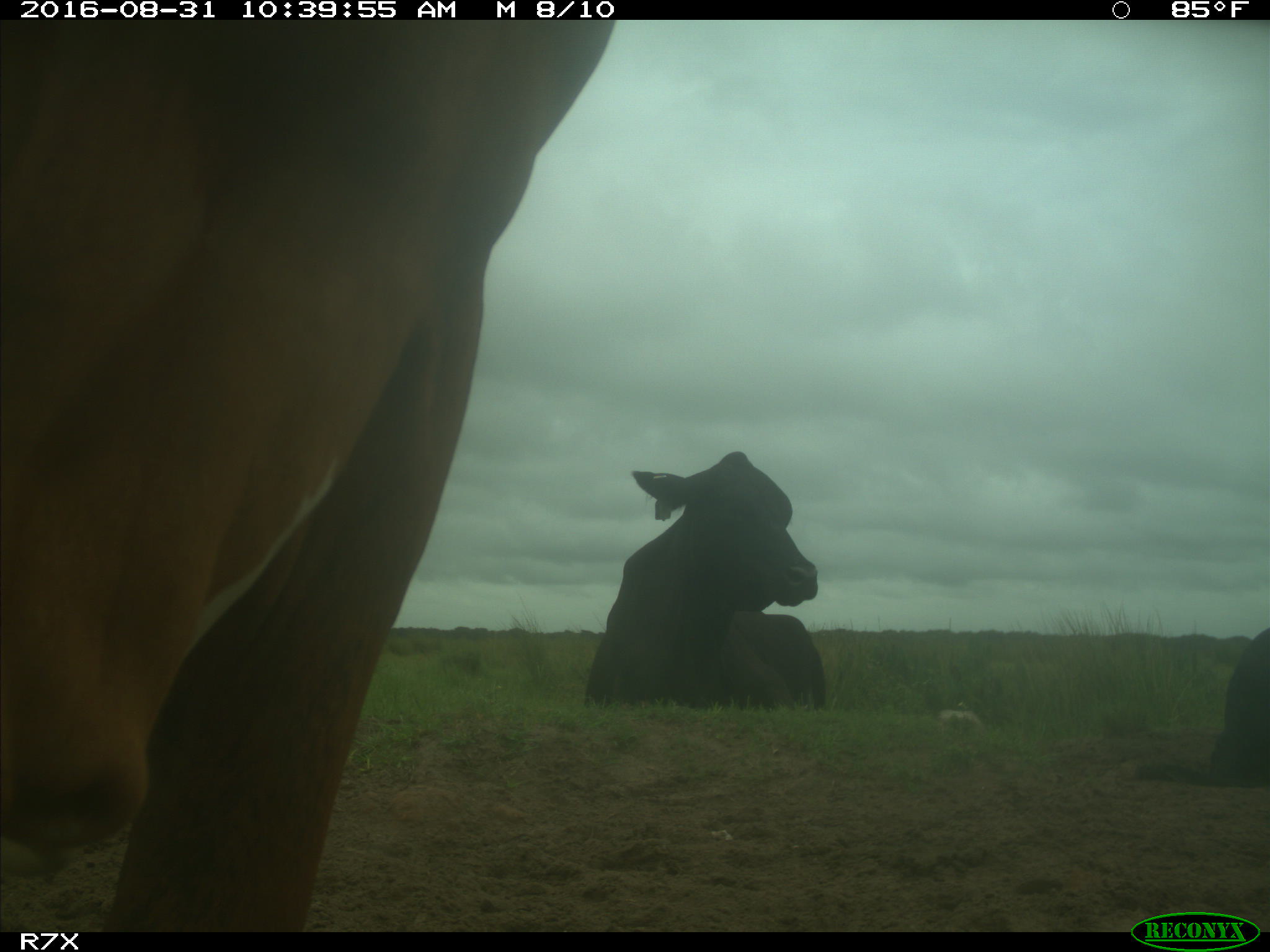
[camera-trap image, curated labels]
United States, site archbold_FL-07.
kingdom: Animalia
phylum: Chordata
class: Mammalia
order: Artiodactyla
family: Bovidae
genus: Bos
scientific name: Bos taurus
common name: domestic cow